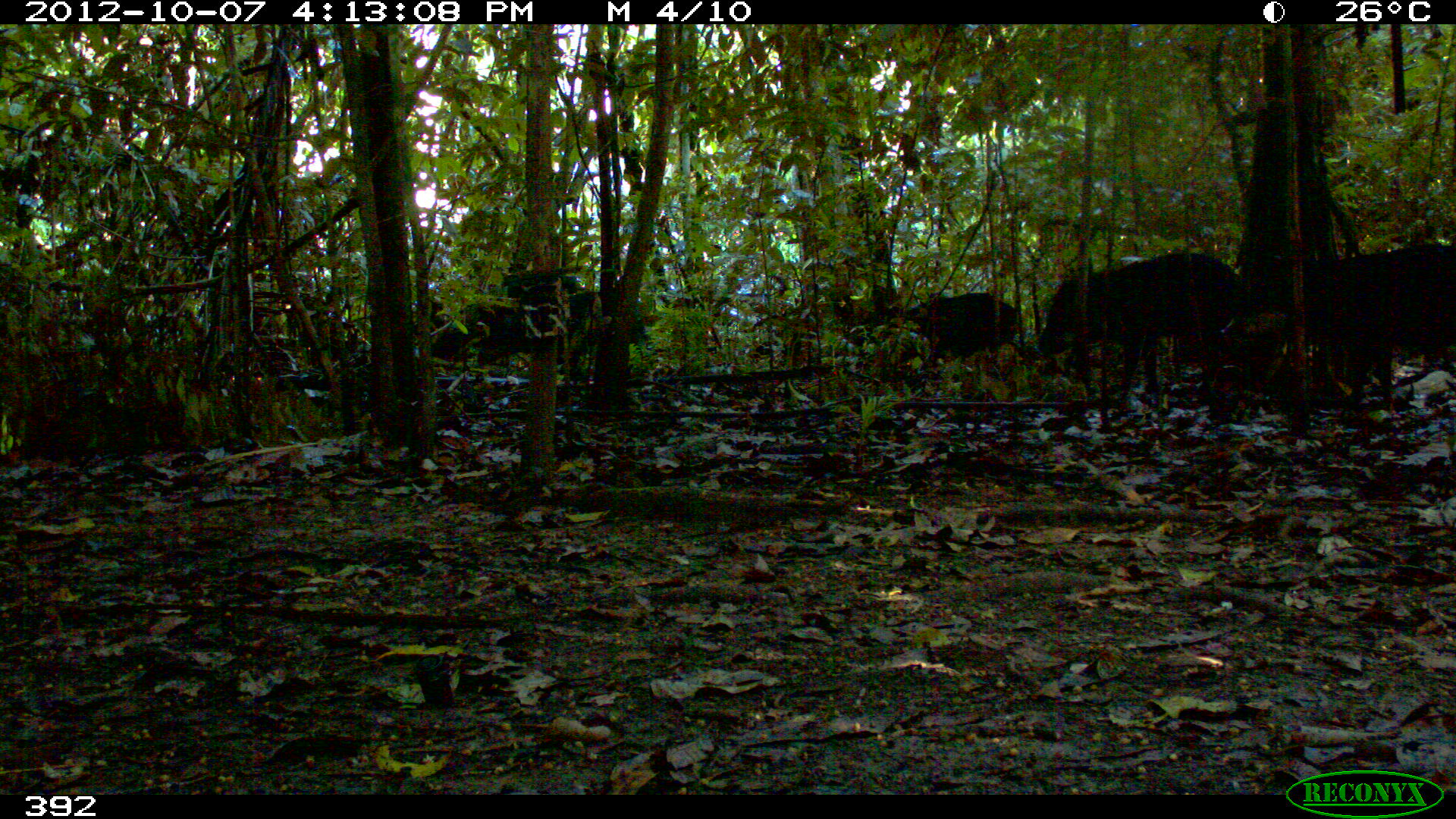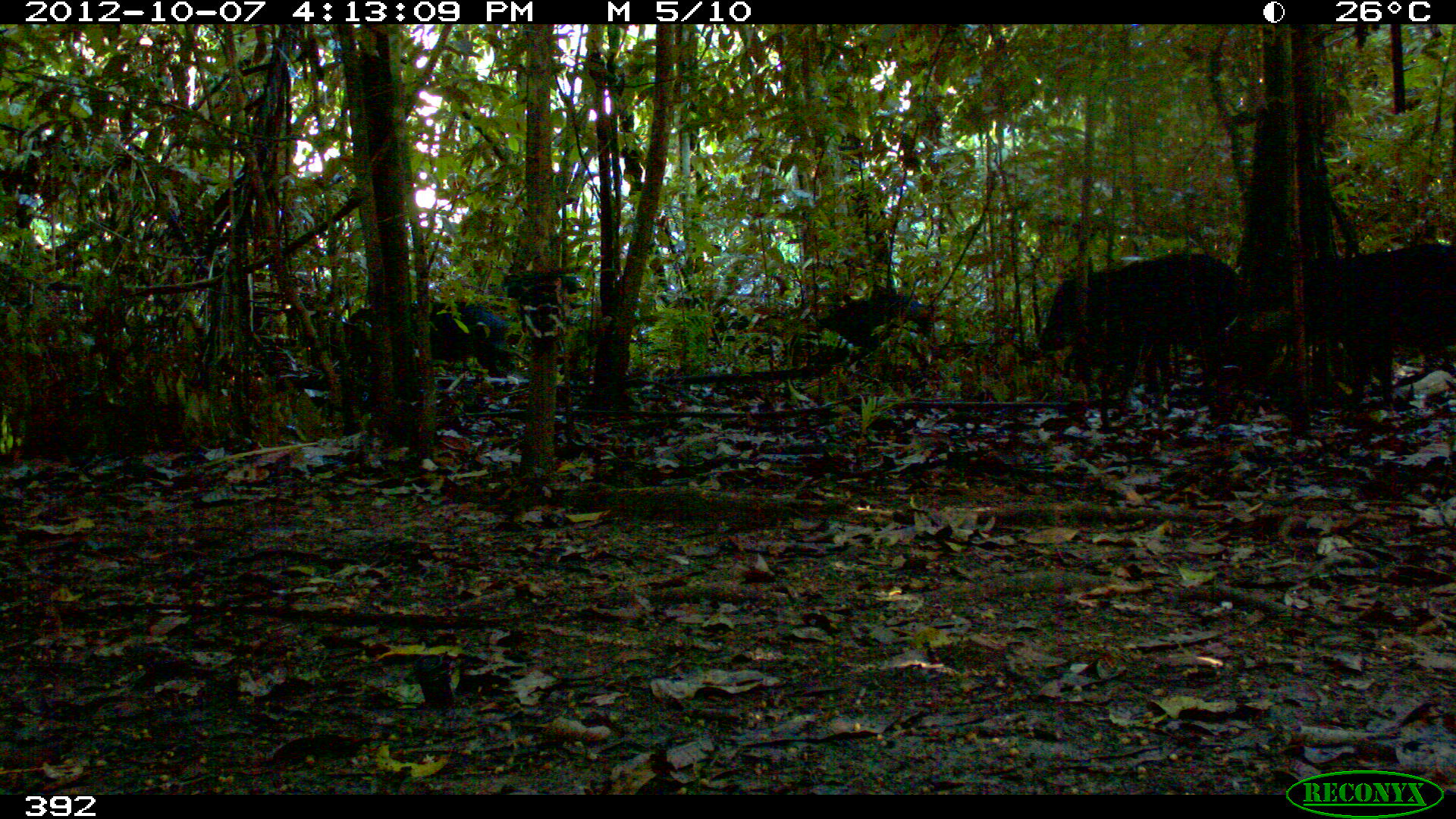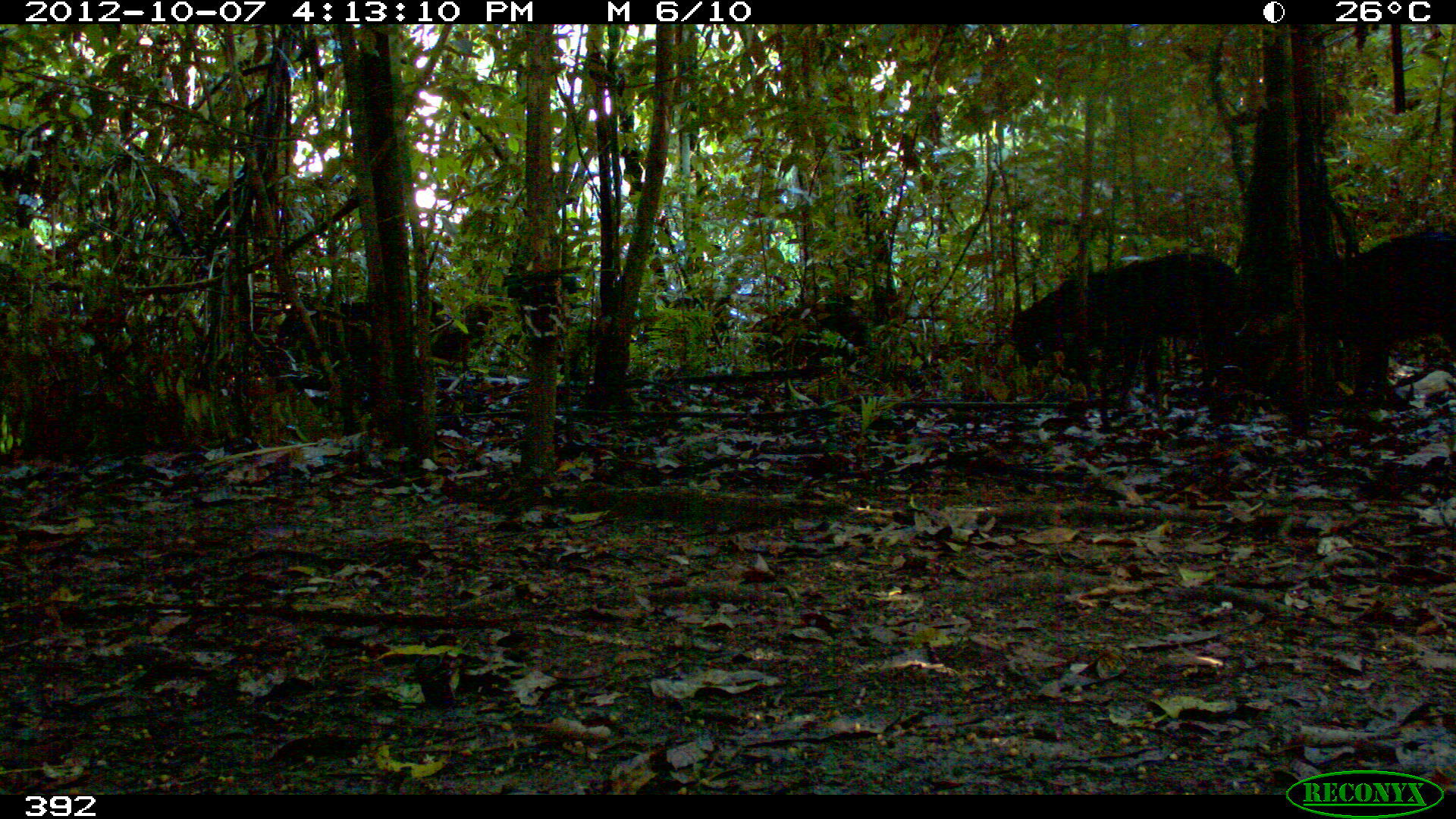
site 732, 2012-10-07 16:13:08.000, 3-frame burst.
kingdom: Animalia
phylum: Chordata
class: Mammalia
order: Artiodactyla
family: Tayassuidae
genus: Tayassu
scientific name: Tayassu pecari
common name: white-lipped peccary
Tayassu pecari (white-lipped peccary).